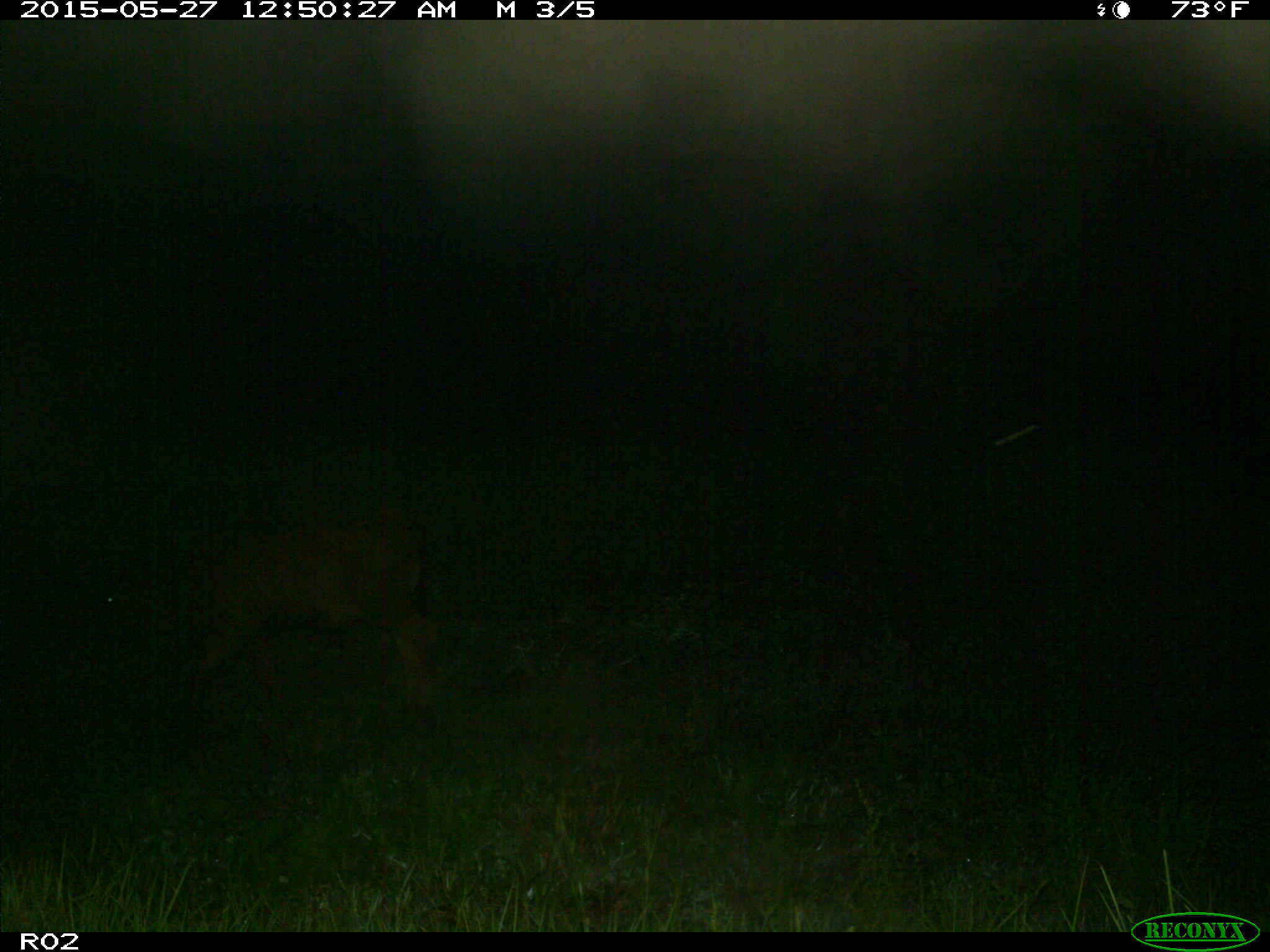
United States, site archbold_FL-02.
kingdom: Animalia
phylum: Chordata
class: Mammalia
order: Artiodactyla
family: Bovidae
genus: Bos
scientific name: Bos taurus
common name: domestic cow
Bos taurus (domestic cow).